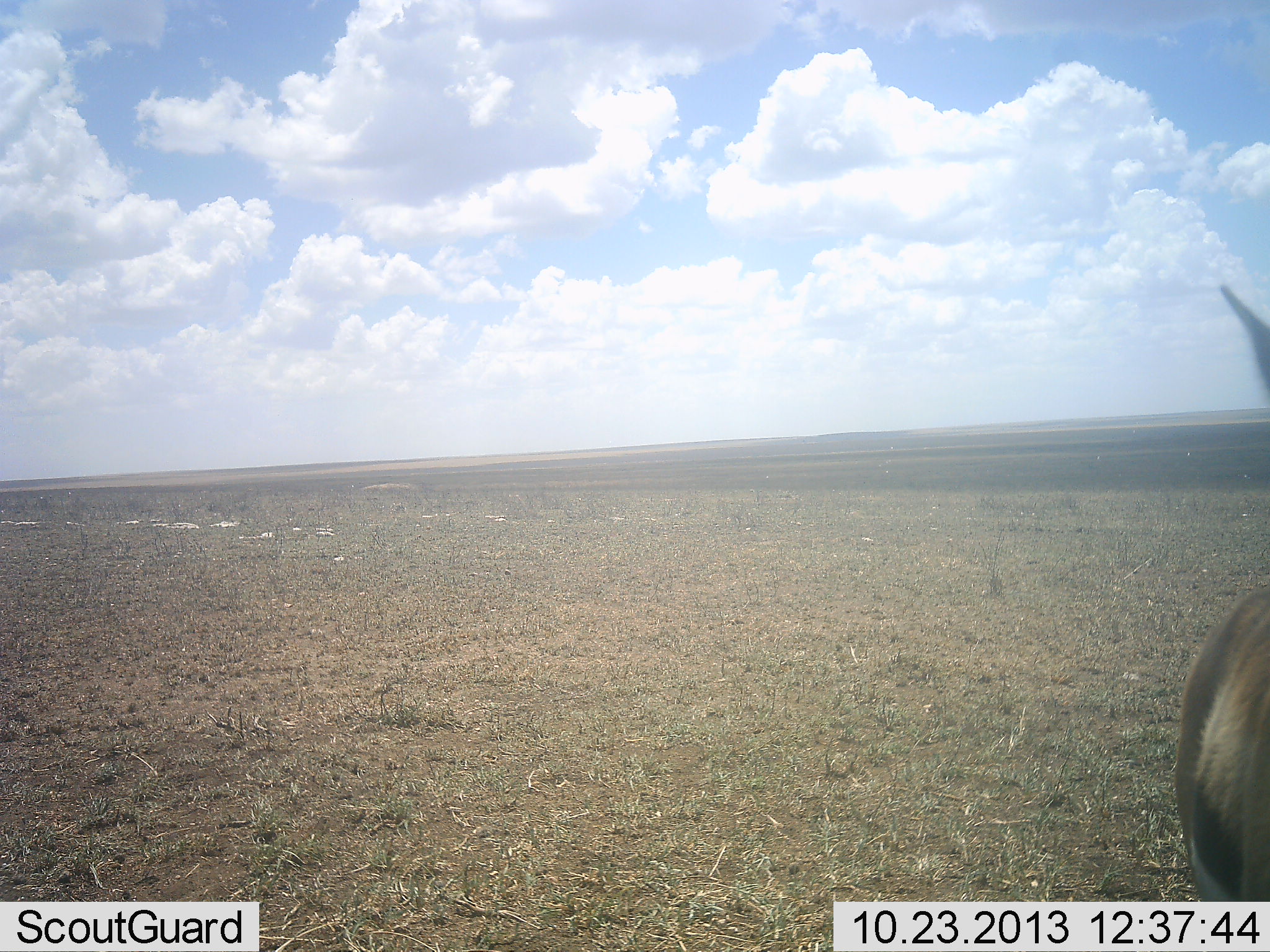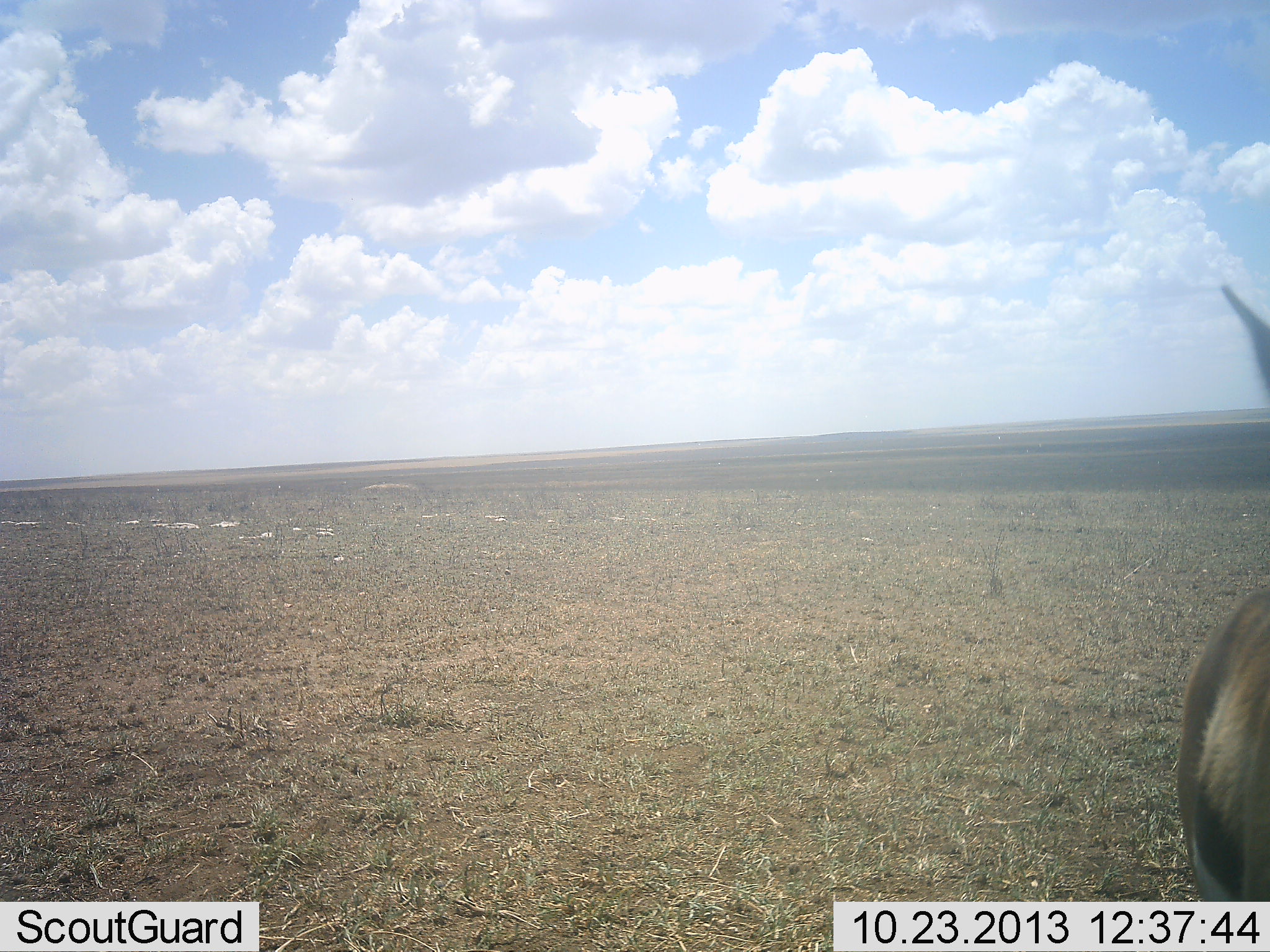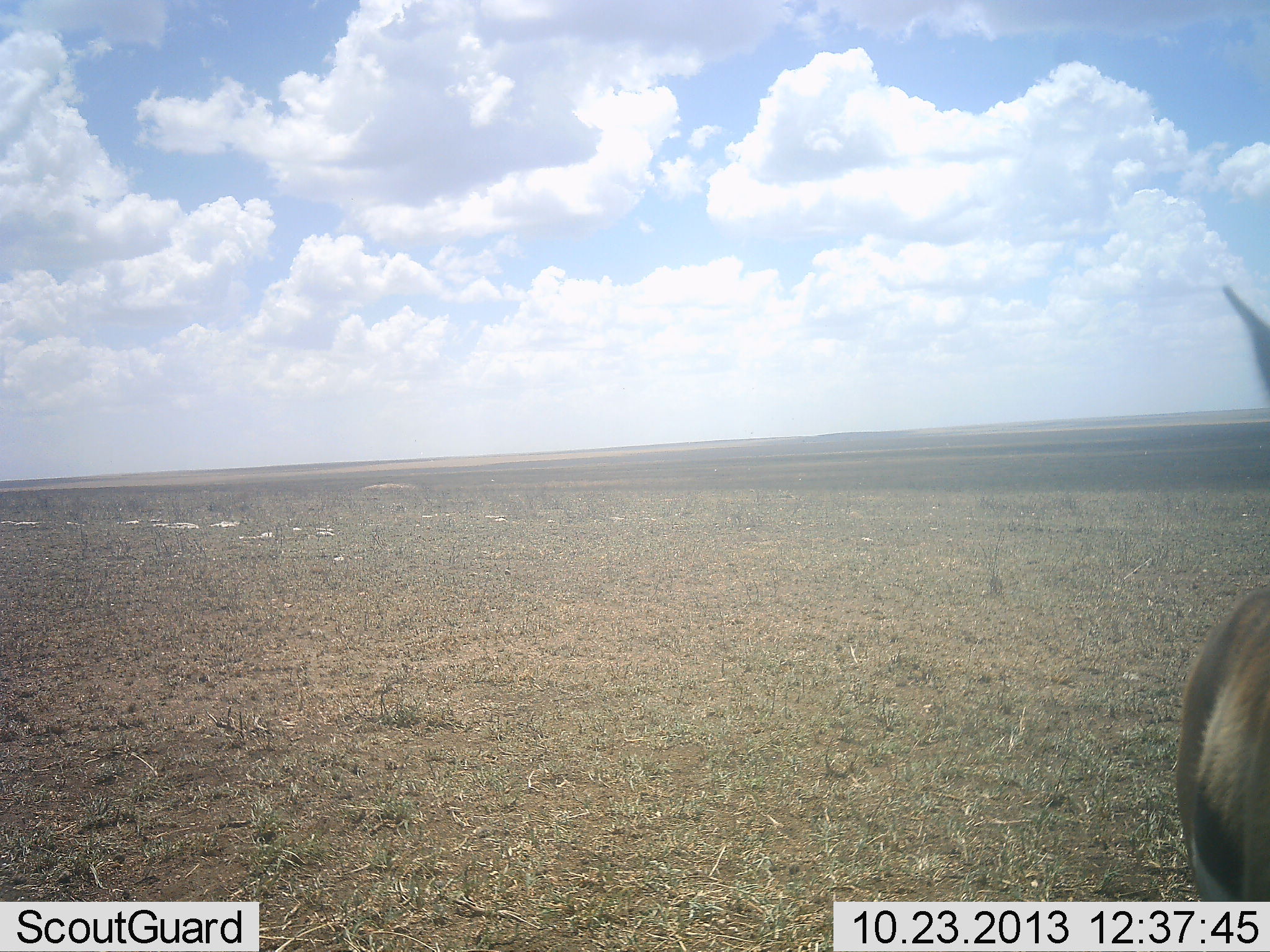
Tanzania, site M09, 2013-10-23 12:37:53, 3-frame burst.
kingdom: Animalia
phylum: Chordata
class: Mammalia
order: Artiodactyla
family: Bovidae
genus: Eudorcas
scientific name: Eudorcas thomsonii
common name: thomson's gazelle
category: gazellethomsons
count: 1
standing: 100%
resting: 0%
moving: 0%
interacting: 0%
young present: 0%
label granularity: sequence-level